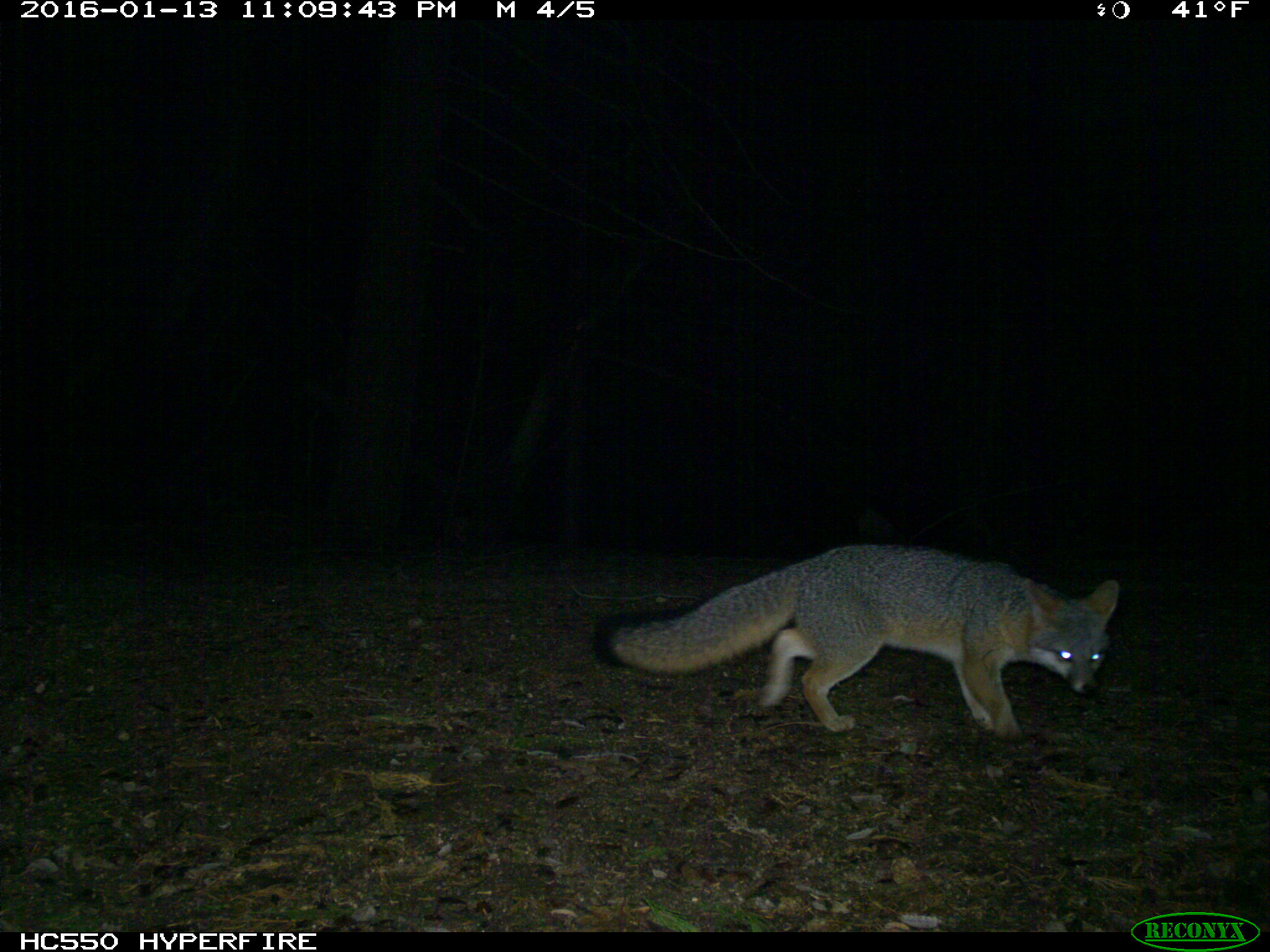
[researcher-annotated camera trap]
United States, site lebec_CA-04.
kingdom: Animalia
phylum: Chordata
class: Mammalia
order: Carnivora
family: Canidae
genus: Urocyon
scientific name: Urocyon cinereoargenteus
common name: gray fox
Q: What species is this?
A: Urocyon cinereoargenteus (gray fox).